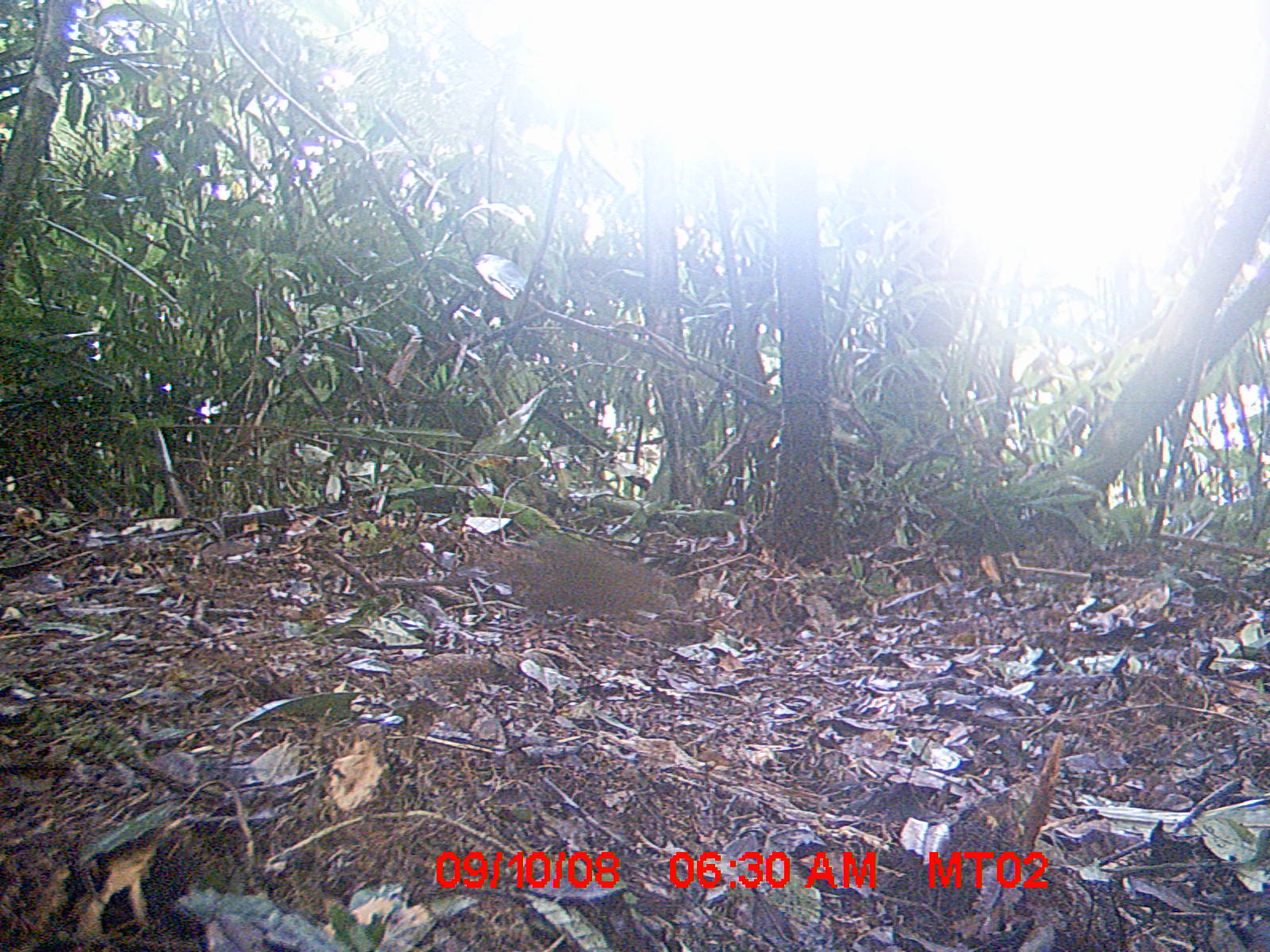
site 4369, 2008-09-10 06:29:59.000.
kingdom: Animalia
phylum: Chordata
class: Mammalia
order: Rodentia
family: Nesomyidae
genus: Nesomys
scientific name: Nesomys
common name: nesomys rodents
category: nesomys sp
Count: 1.